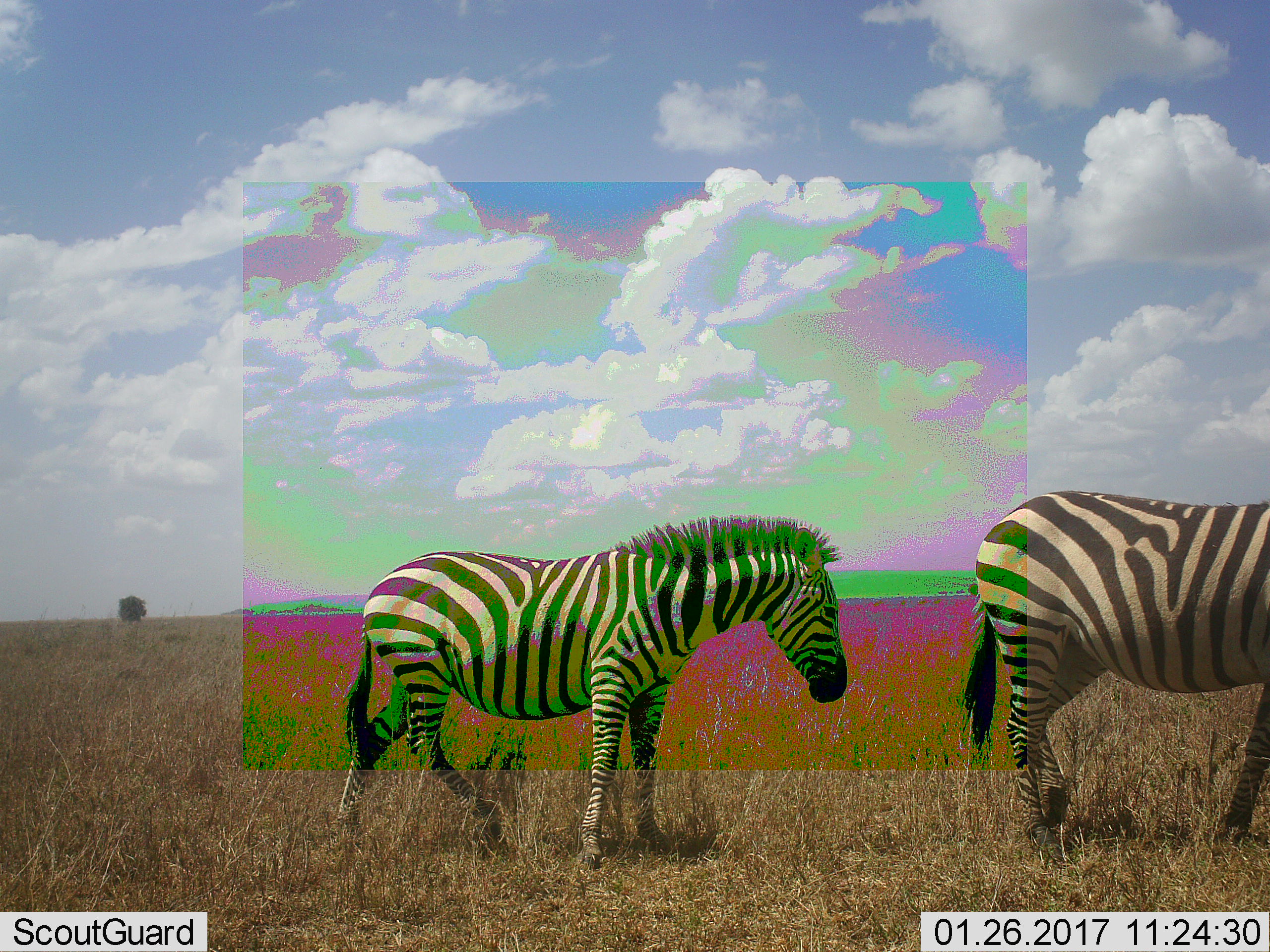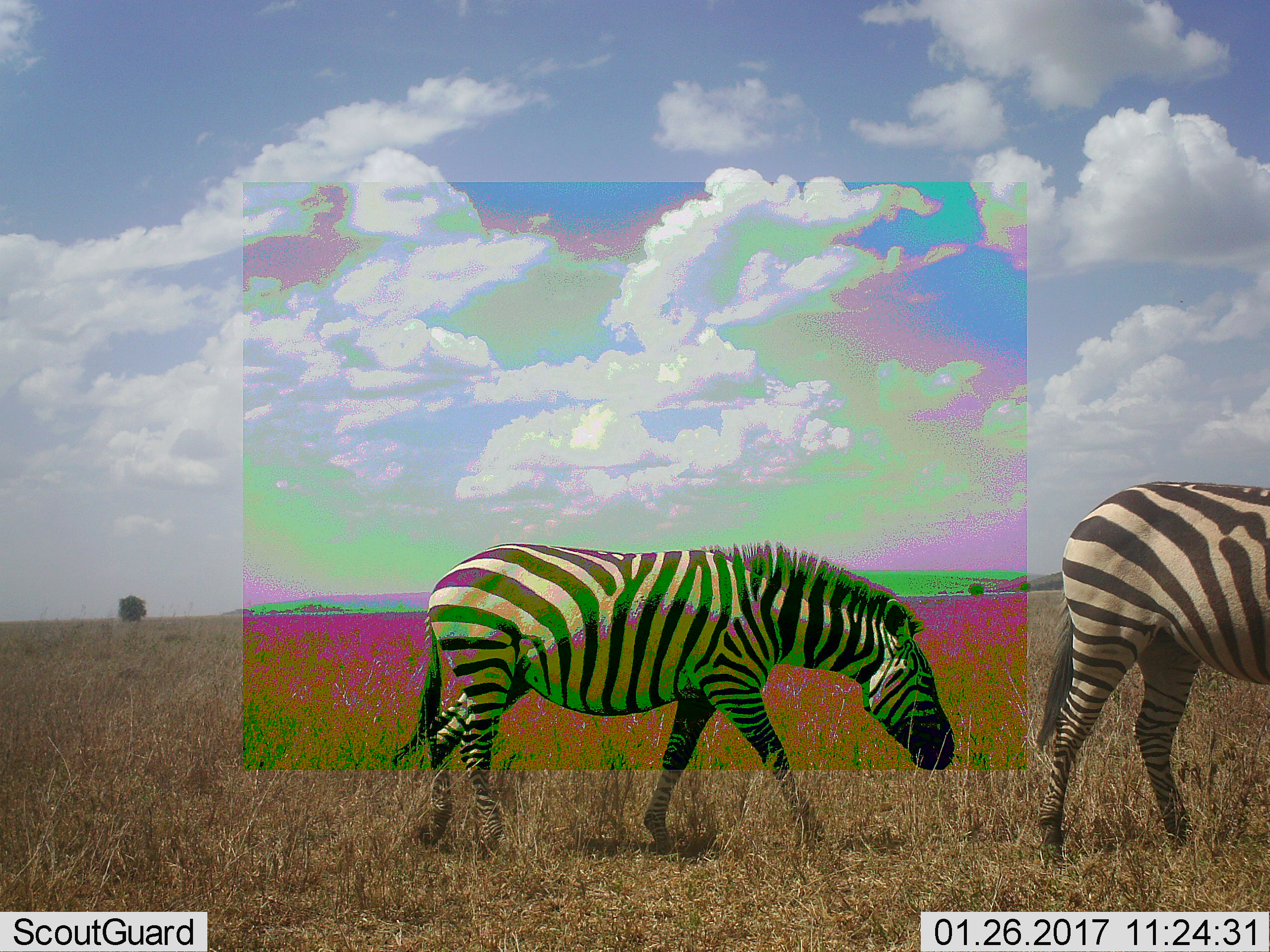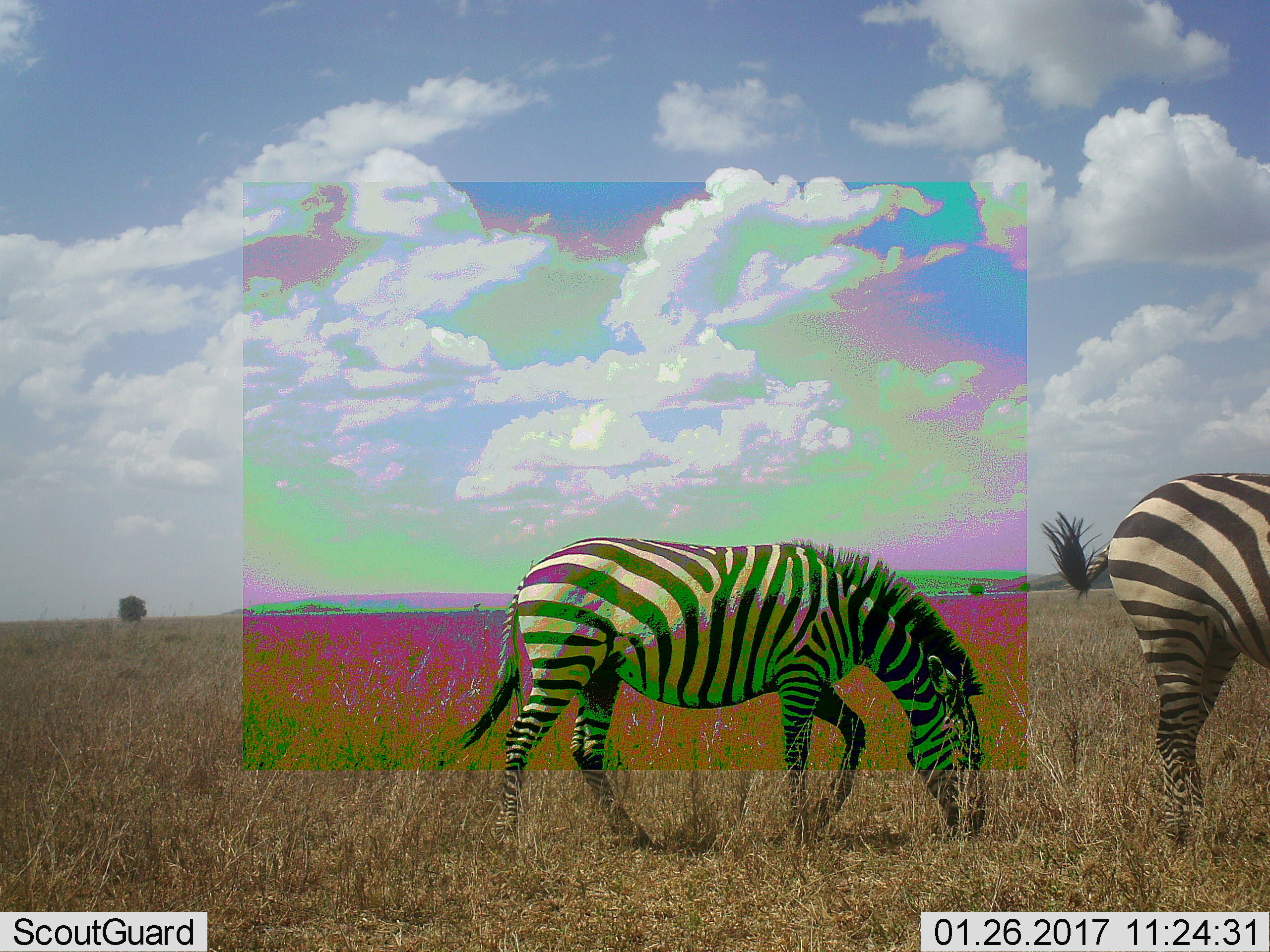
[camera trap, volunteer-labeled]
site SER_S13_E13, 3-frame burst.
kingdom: Animalia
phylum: Chordata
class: Mammalia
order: Perissodactyla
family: Equidae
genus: Equus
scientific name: Equus quagga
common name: plains zebra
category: zebraplains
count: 2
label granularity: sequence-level